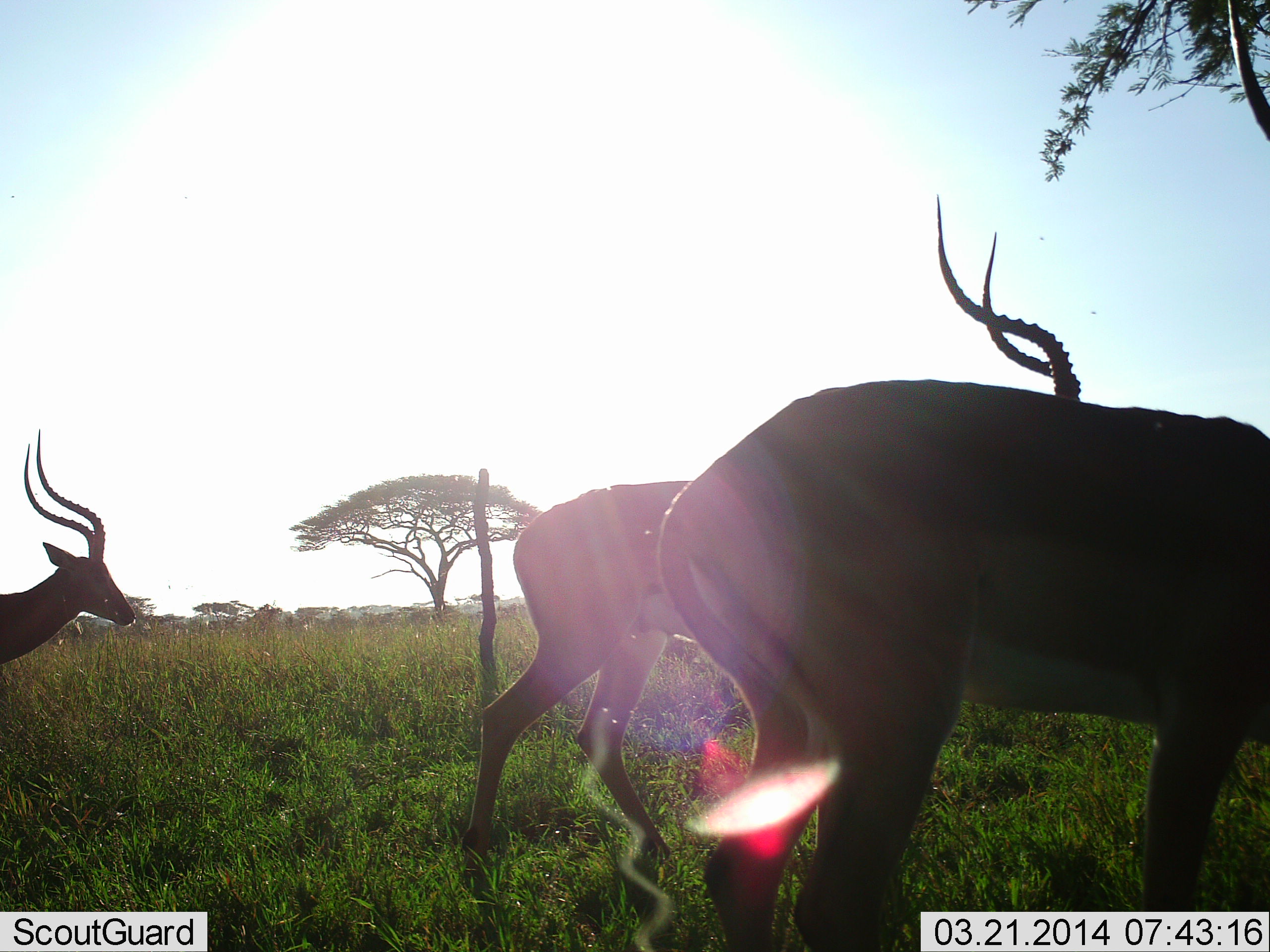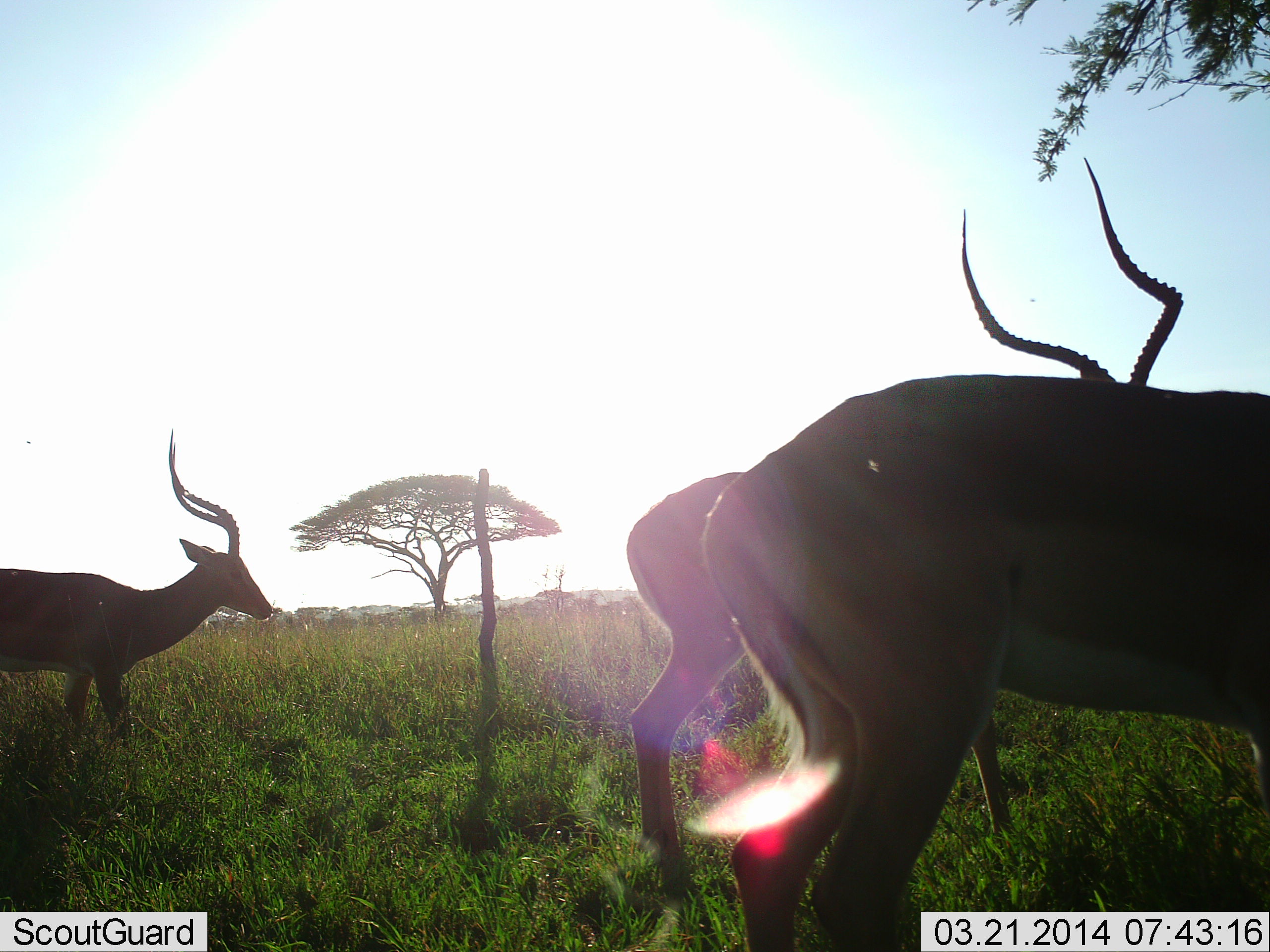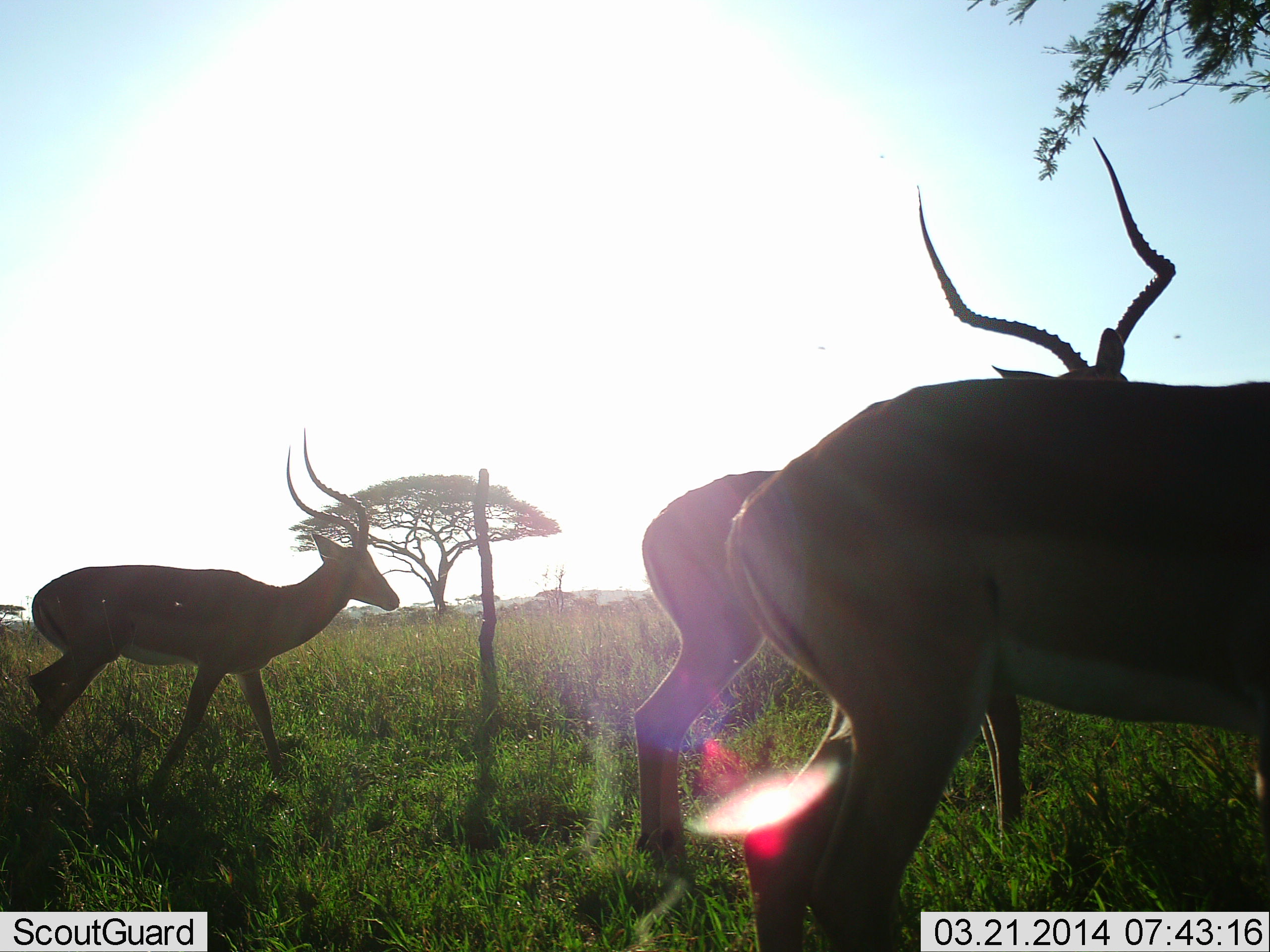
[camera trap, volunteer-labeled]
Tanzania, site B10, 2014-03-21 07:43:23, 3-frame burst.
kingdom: Animalia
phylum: Chordata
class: Mammalia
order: Artiodactyla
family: Bovidae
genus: Aepyceros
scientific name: Aepyceros melampus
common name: impala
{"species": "impala (Aepyceros melampus)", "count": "3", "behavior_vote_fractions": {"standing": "43%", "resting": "0%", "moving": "72%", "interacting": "2%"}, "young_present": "0%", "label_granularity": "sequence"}